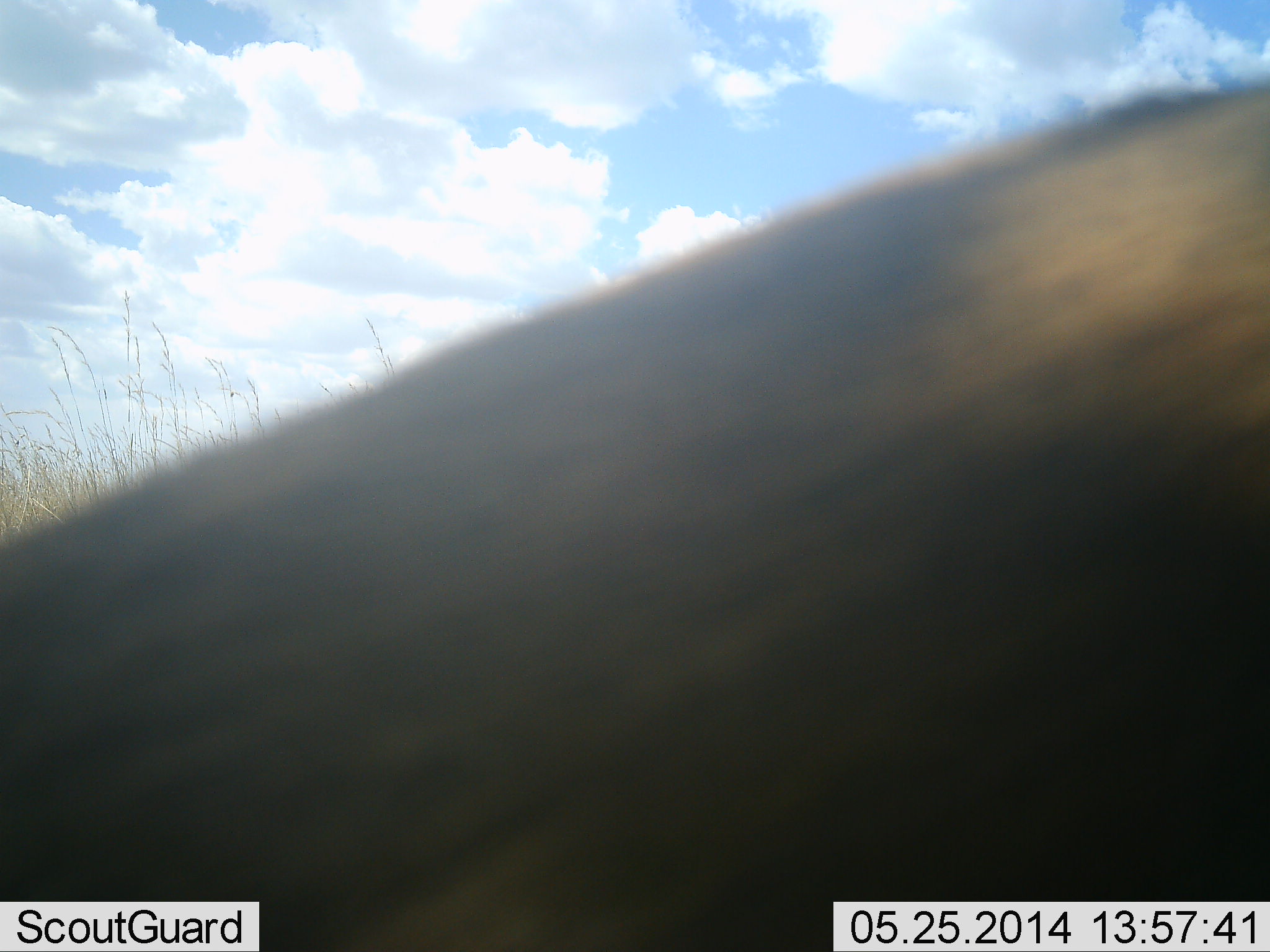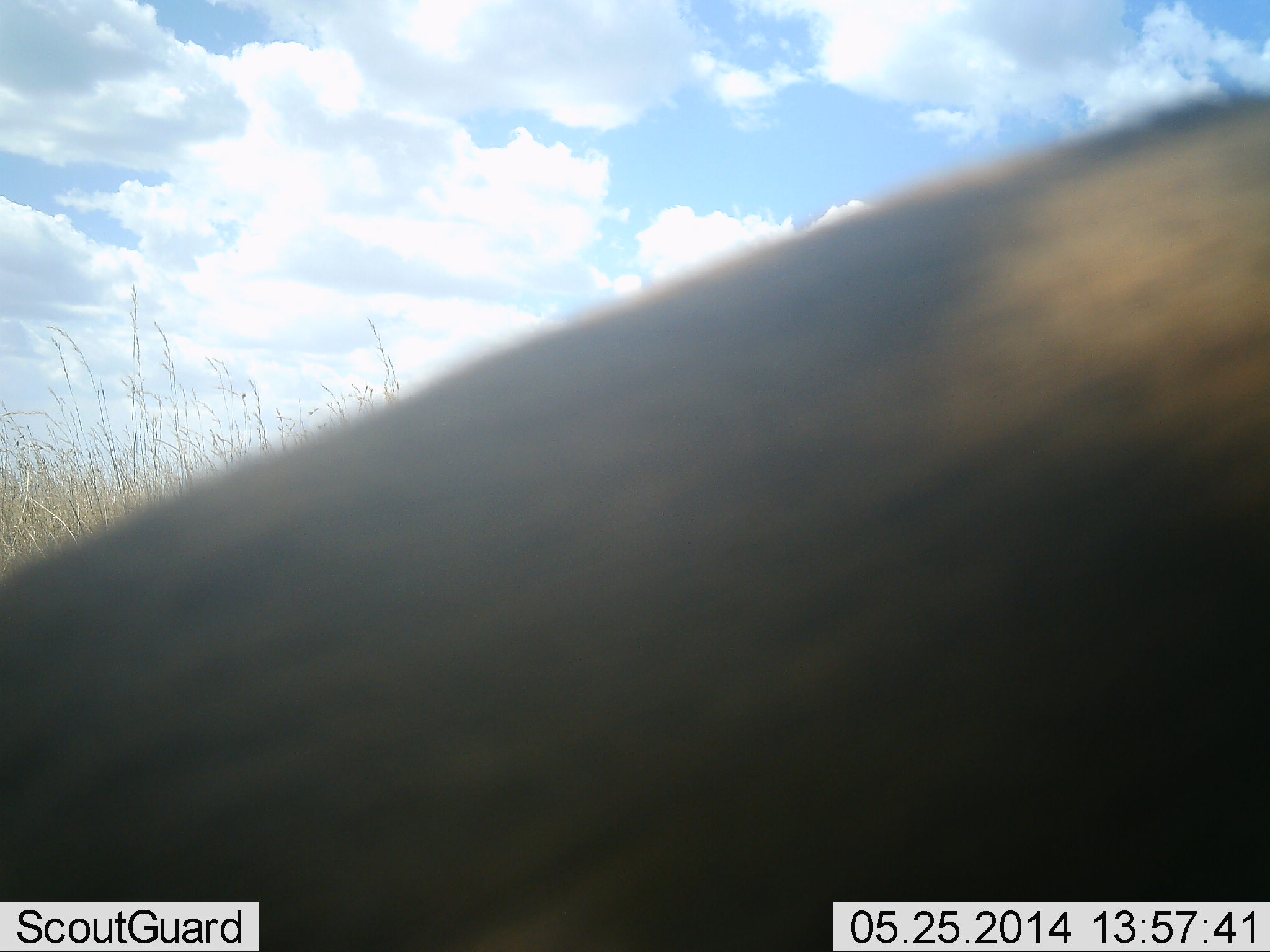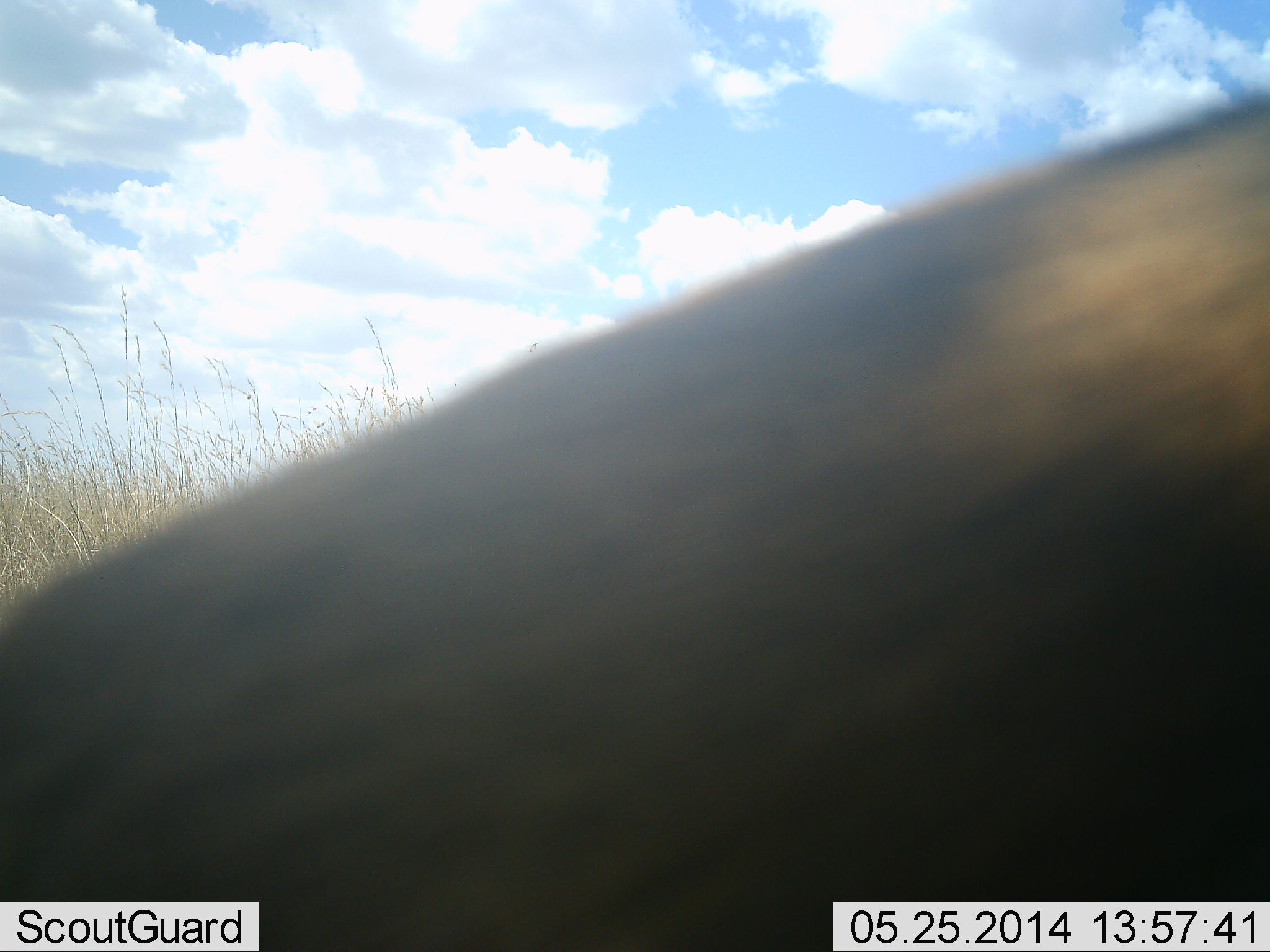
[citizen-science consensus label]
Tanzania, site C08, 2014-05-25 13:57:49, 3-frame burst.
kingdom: Animalia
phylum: Chordata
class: Mammalia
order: Artiodactyla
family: Bovidae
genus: Nanger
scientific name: Nanger granti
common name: grant's gazelle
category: gazellegrants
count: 1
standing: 100%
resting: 0%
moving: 0%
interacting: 0%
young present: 0%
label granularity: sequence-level